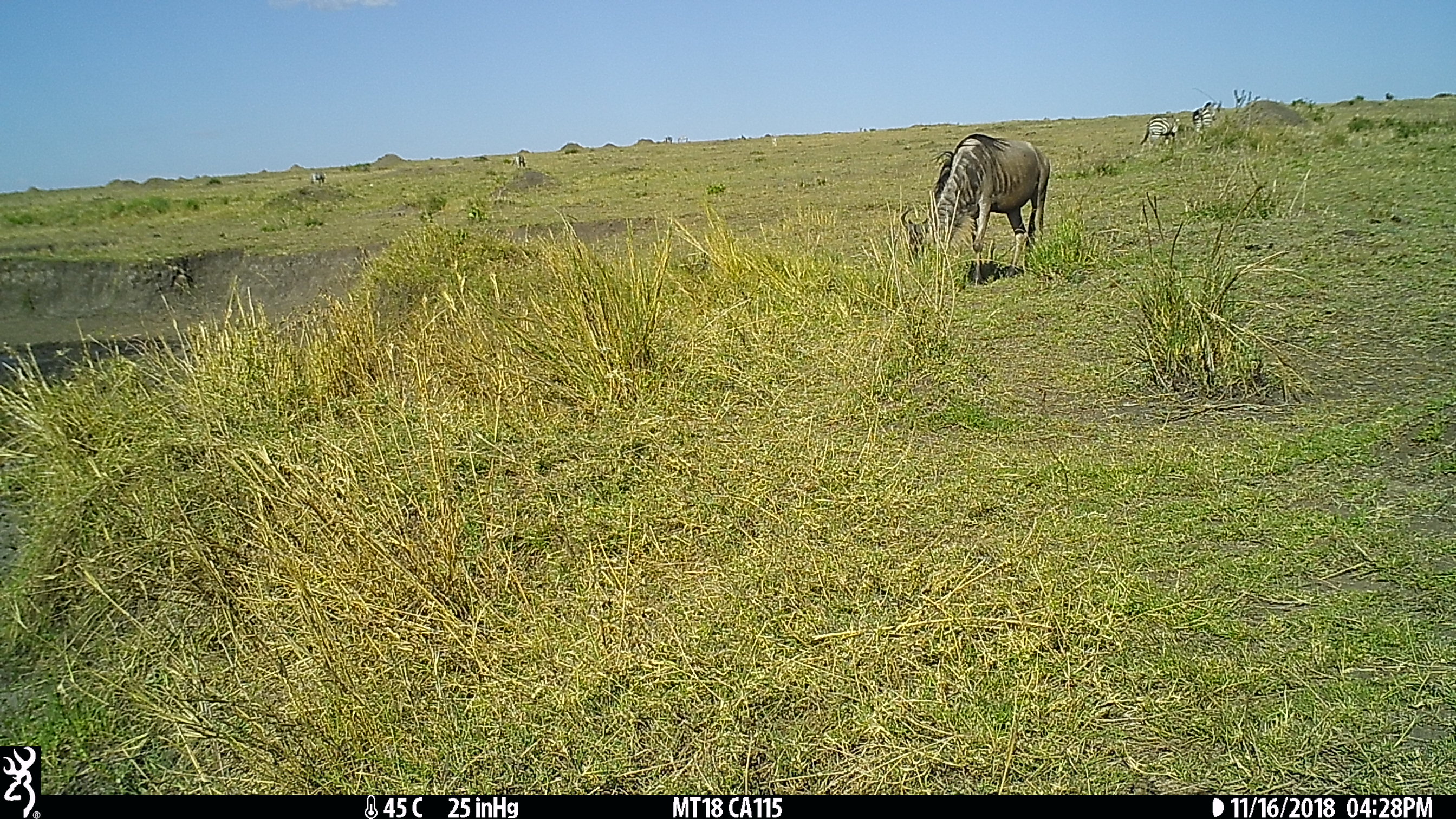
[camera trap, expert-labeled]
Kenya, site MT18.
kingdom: Animalia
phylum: Chordata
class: Mammalia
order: Perissodactyla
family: Equidae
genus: Equus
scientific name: Equus quagga burchellii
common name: burchell's zebra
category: zebra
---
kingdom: Animalia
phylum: Chordata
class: Mammalia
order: Artiodactyla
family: Bovidae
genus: Connochaetes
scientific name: Connochaetes taurinus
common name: blue wildebeest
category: wildebeest